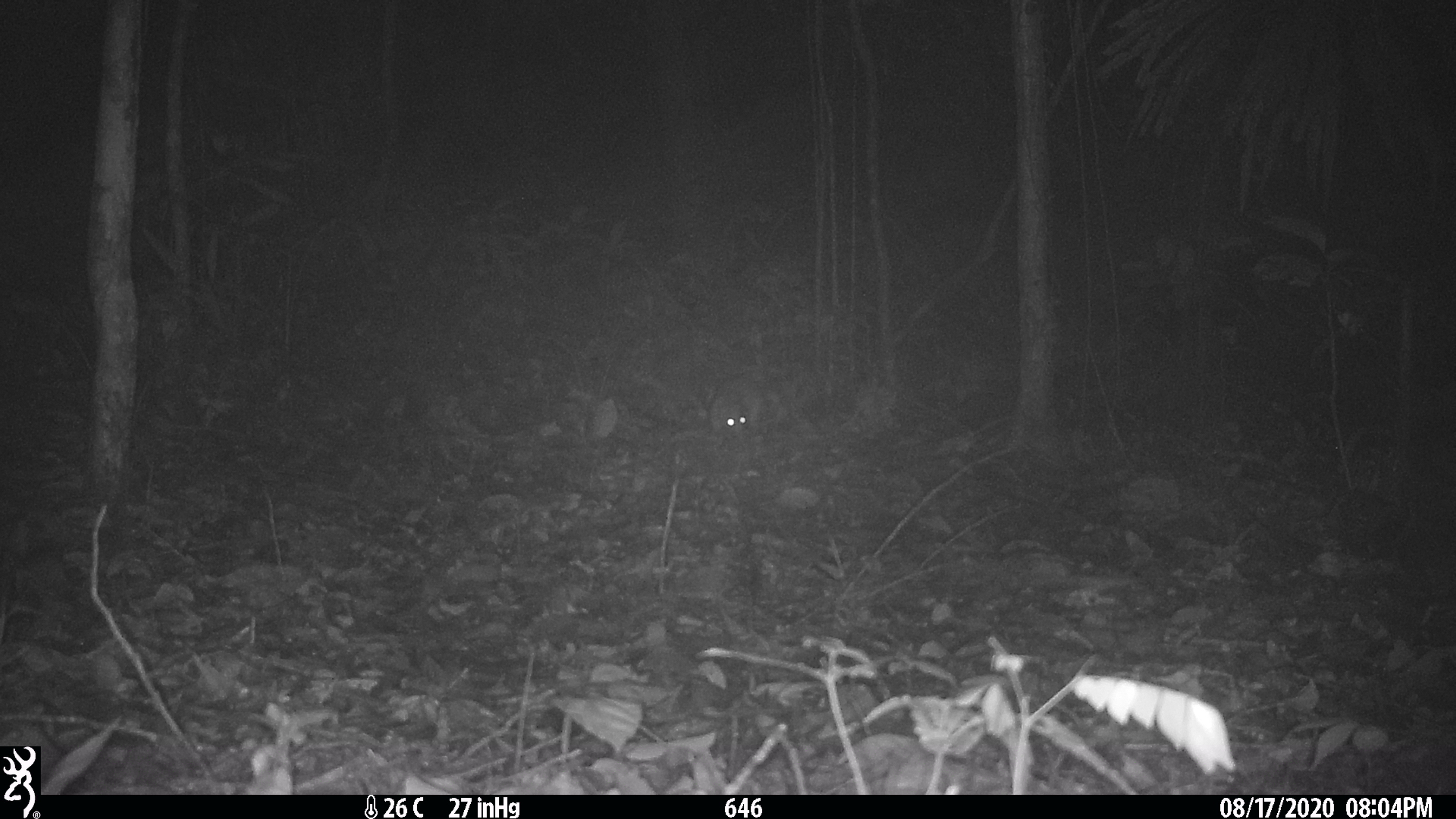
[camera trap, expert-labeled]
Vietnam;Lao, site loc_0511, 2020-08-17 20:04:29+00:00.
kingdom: Animalia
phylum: Chordata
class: Mammalia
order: Rodentia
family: Hystricidae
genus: Atherurus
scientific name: Atherurus macrourus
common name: asiatic brush-tailed porcupine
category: asiatic brush tailed porcupine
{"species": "asiatic brush tailed porcupine (asiatic brush-tailed porcupine) (Atherurus macrourus)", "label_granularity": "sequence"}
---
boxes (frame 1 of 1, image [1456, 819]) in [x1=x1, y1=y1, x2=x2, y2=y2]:
asiatic brush tailed porcupine: [x1=710, y1=377, x2=764, y2=445]